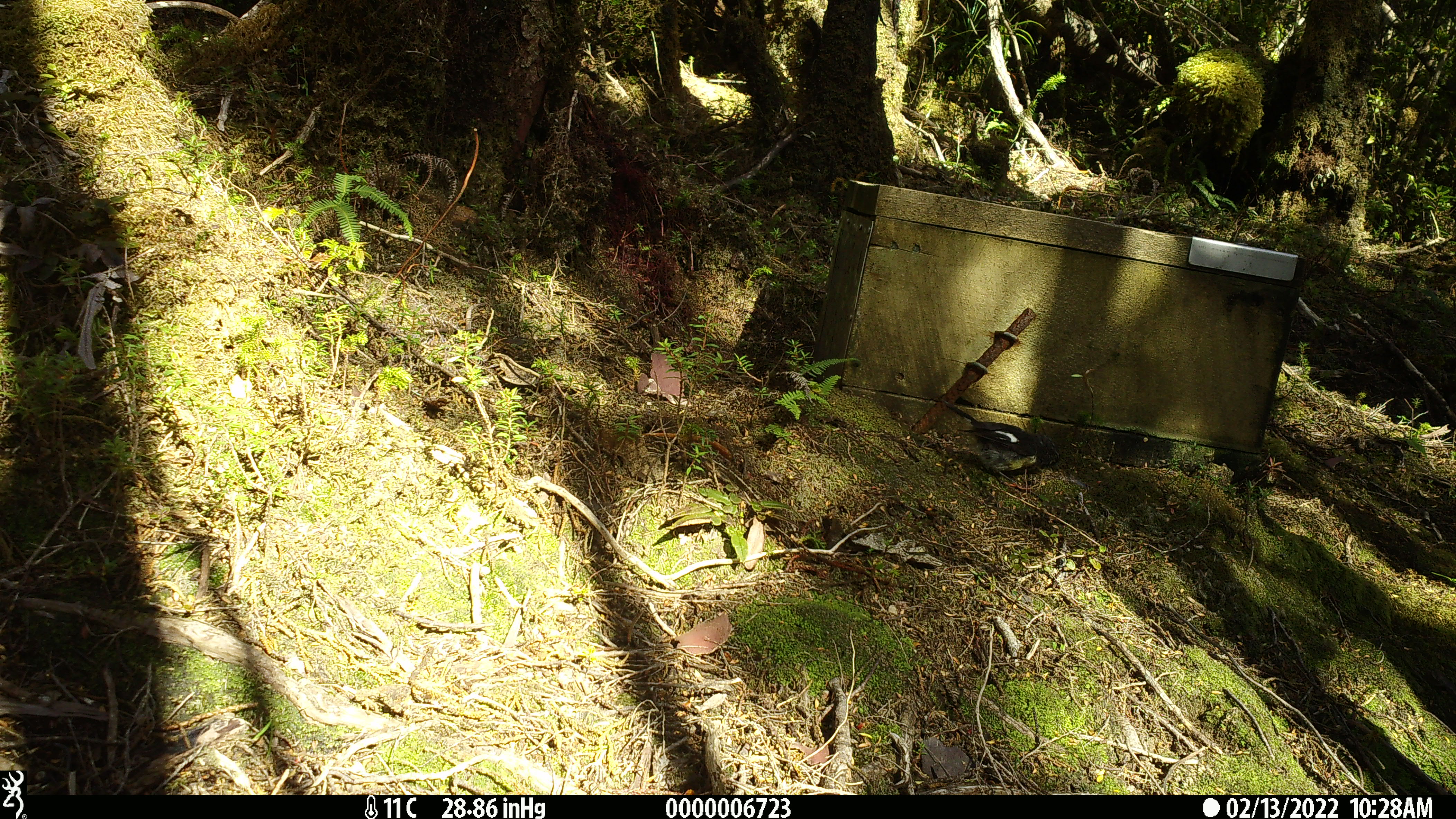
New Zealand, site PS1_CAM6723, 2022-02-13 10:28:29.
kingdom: Animalia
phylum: Chordata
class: Aves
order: Passeriformes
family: Petroicidae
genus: Petroica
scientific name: Petroica macrocephala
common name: tomtit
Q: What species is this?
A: Tomtit (Petroica macrocephala).